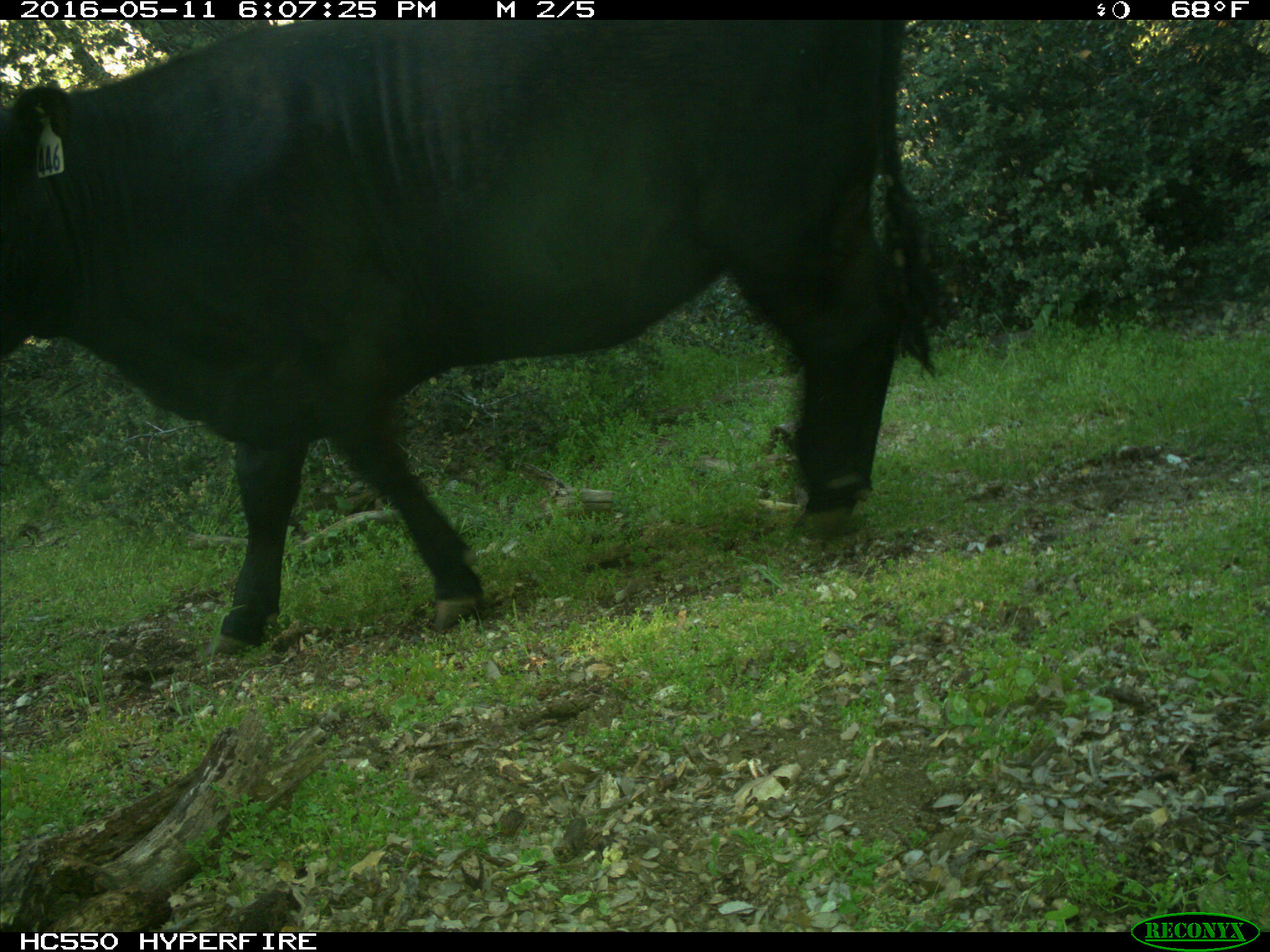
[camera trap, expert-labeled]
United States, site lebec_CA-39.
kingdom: Animalia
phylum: Chordata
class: Mammalia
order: Artiodactyla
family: Bovidae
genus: Bos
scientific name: Bos taurus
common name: domestic cow